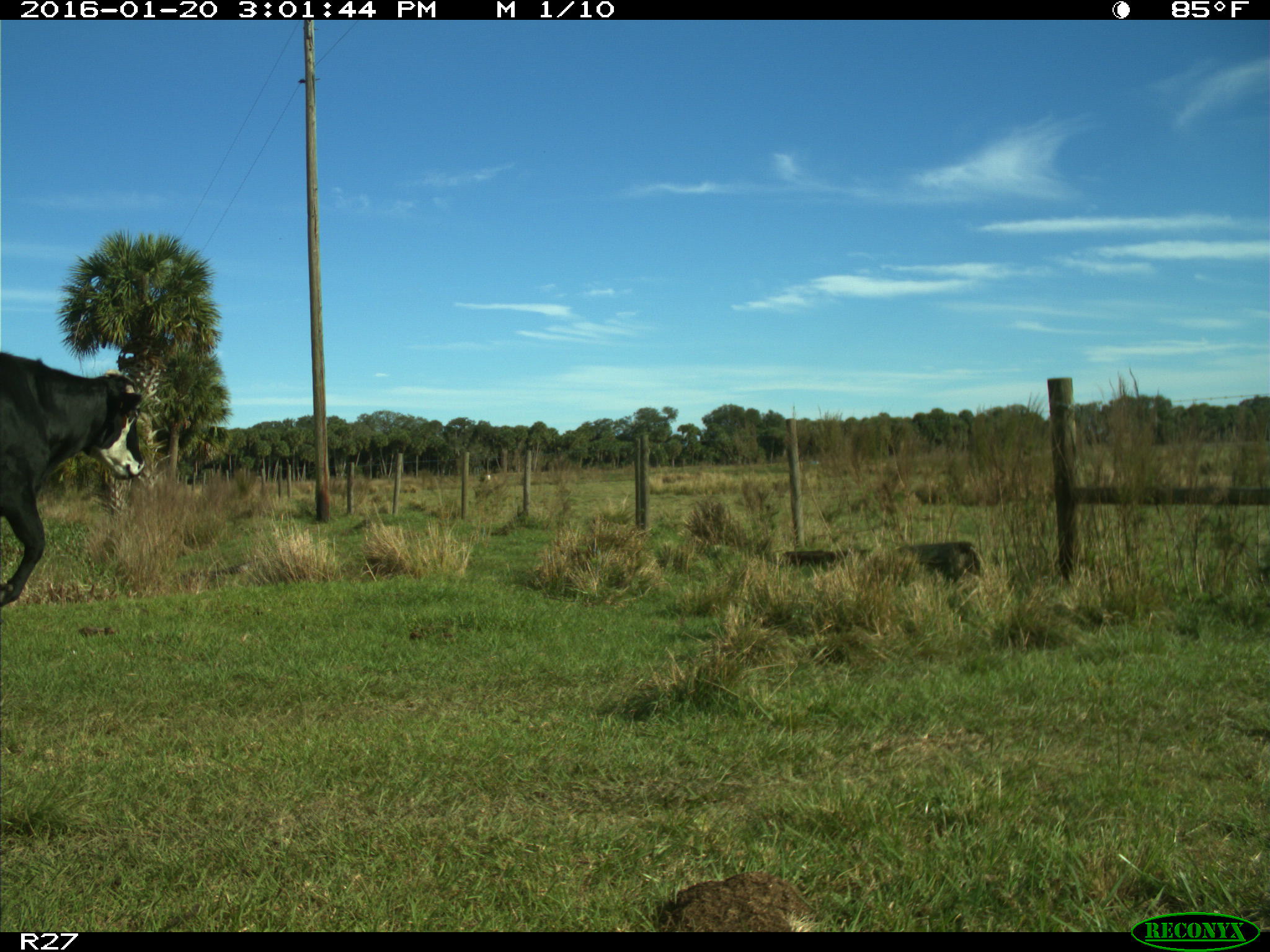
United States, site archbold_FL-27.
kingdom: Animalia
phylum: Chordata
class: Mammalia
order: Artiodactyla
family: Bovidae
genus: Bos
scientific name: Bos taurus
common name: domestic cow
Bos taurus (domestic cow).